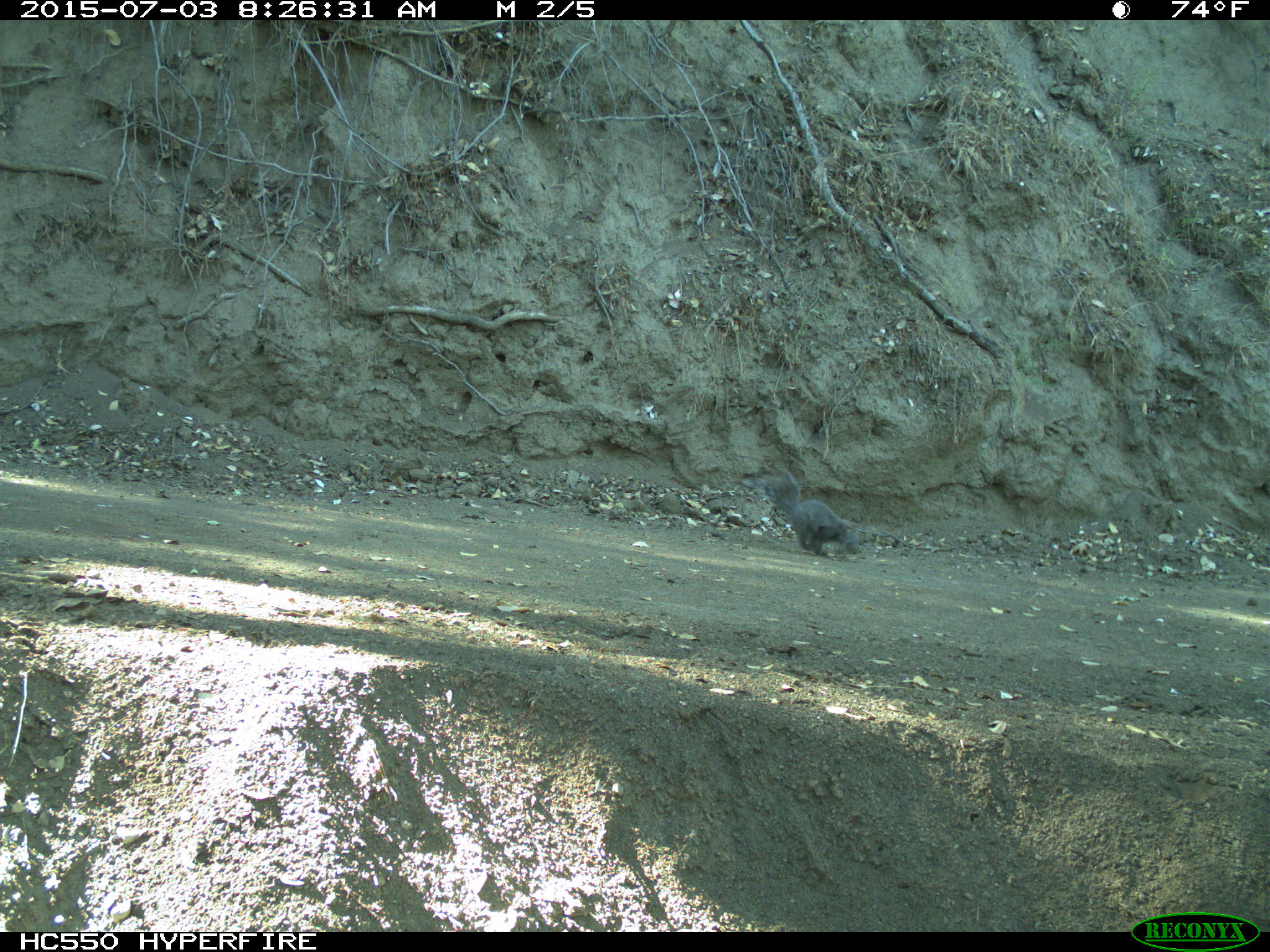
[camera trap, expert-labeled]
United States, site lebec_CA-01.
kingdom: Animalia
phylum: Chordata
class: Mammalia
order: Rodentia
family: Sciuridae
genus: Sciurus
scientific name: Sciurus carolinensis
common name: eastern gray squirrel